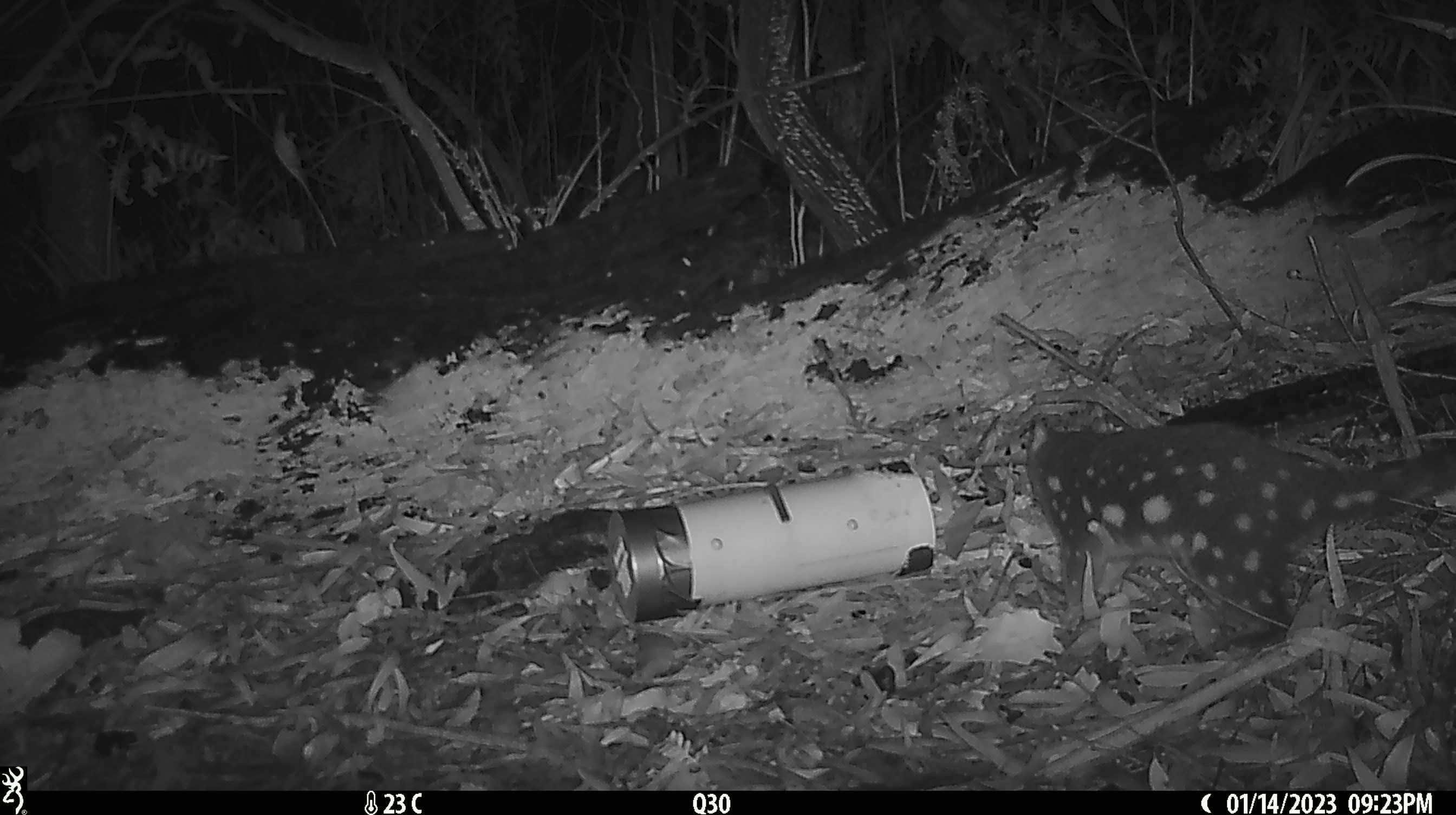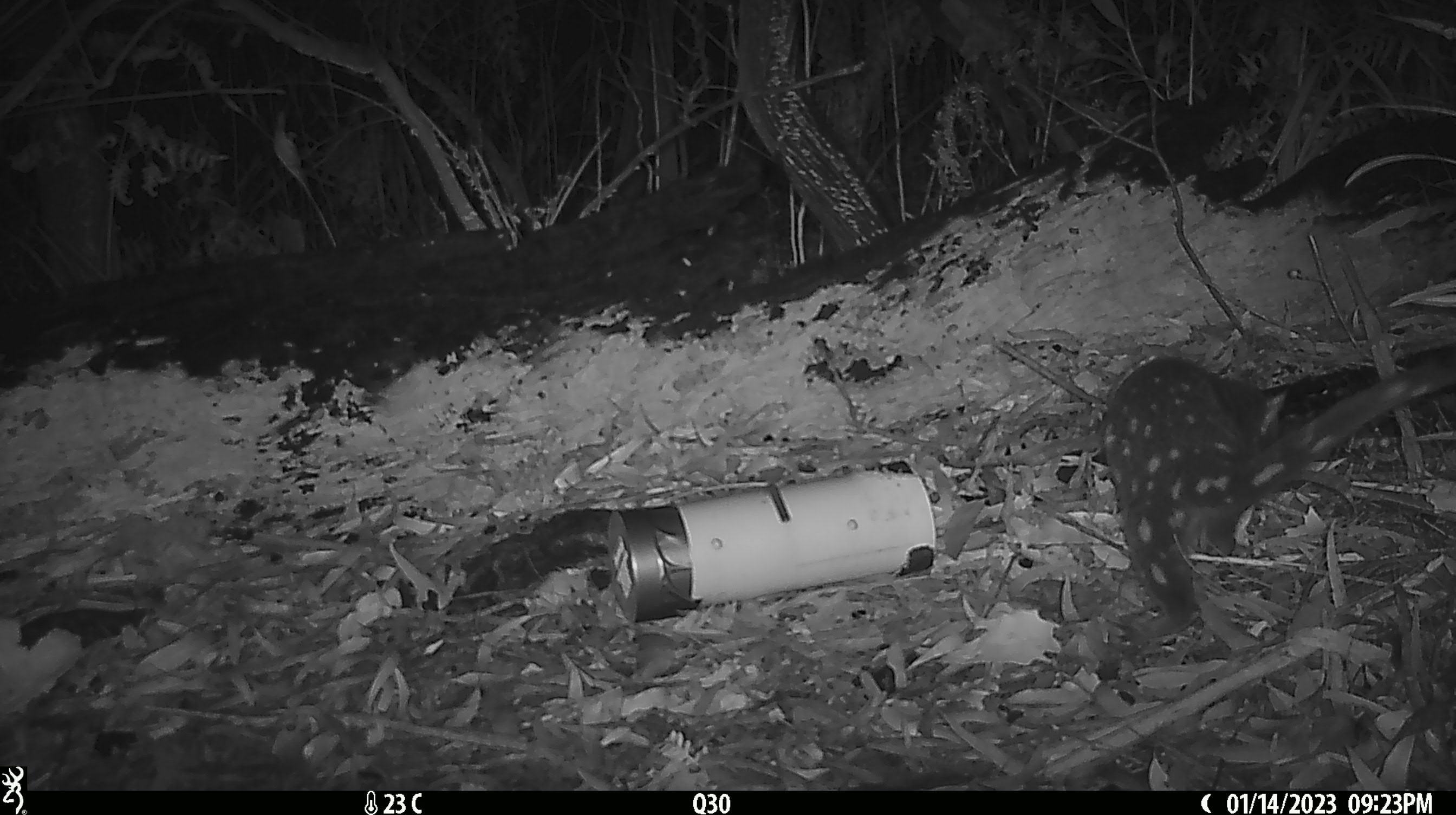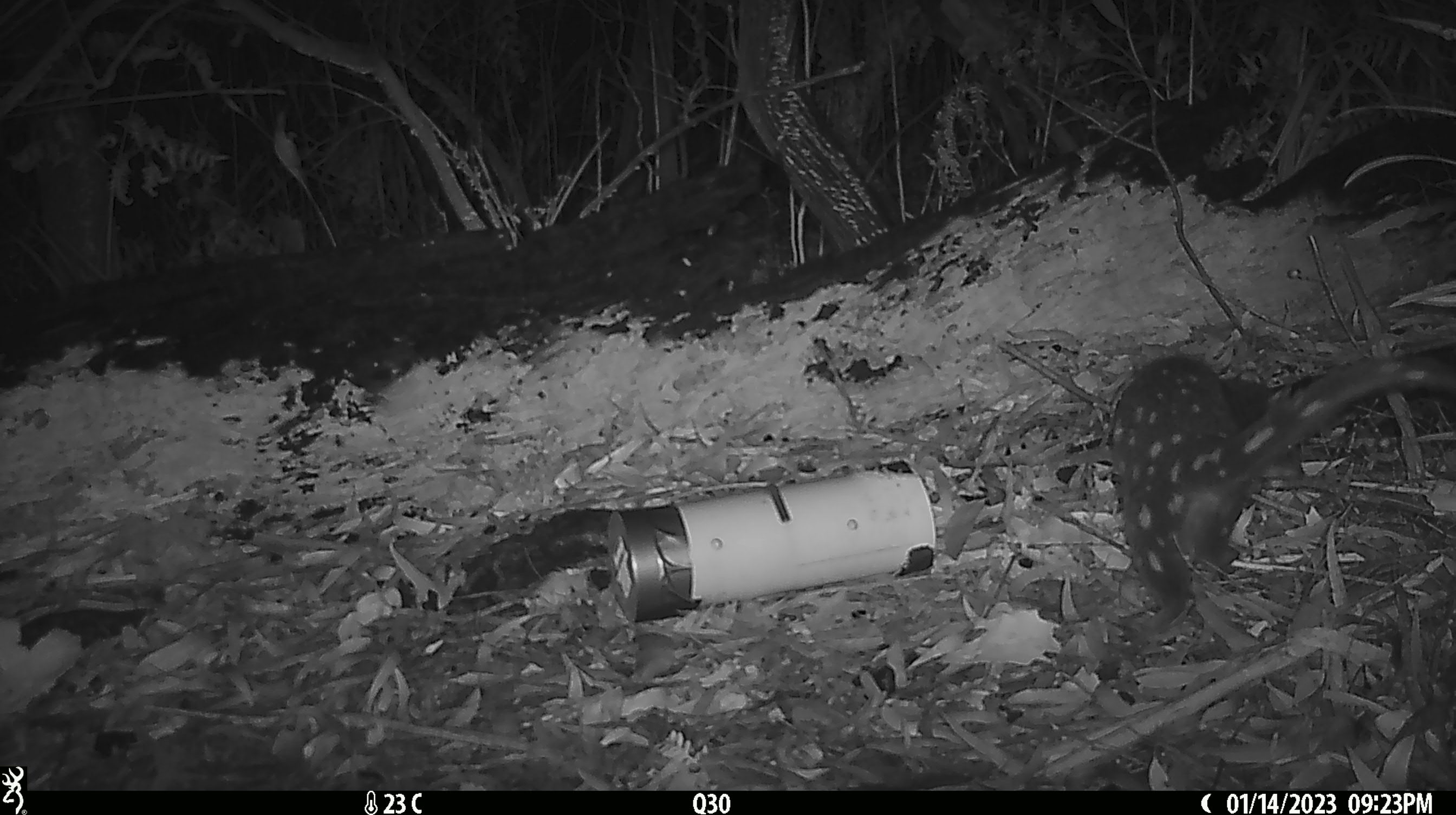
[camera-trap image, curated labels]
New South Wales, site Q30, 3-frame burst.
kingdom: Animalia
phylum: Chordata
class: Mammalia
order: Dasyuromorphia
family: Dasyuridae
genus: Dasyurus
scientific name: Dasyurus maculatus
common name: spotted-tailed quoll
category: quoll